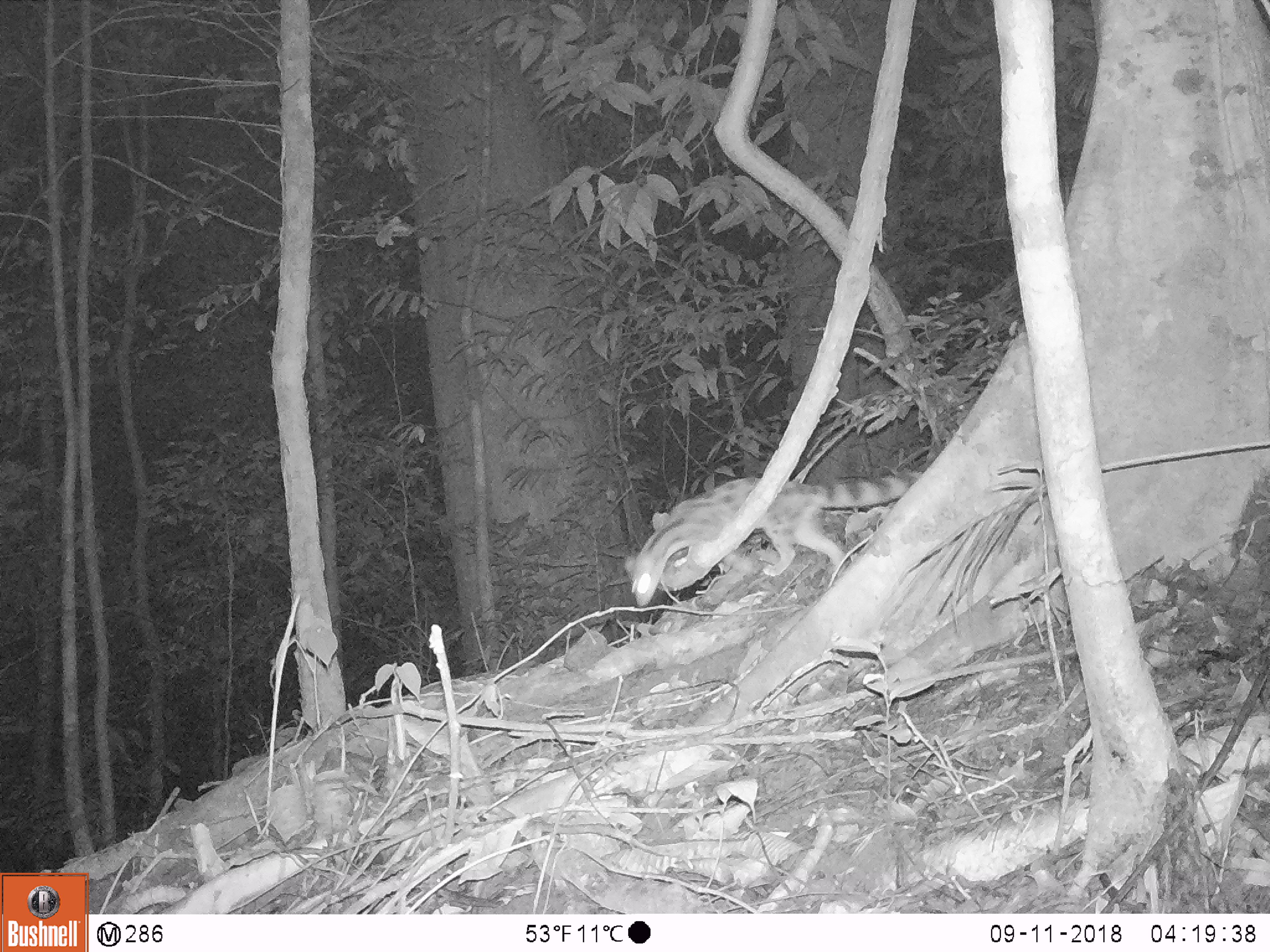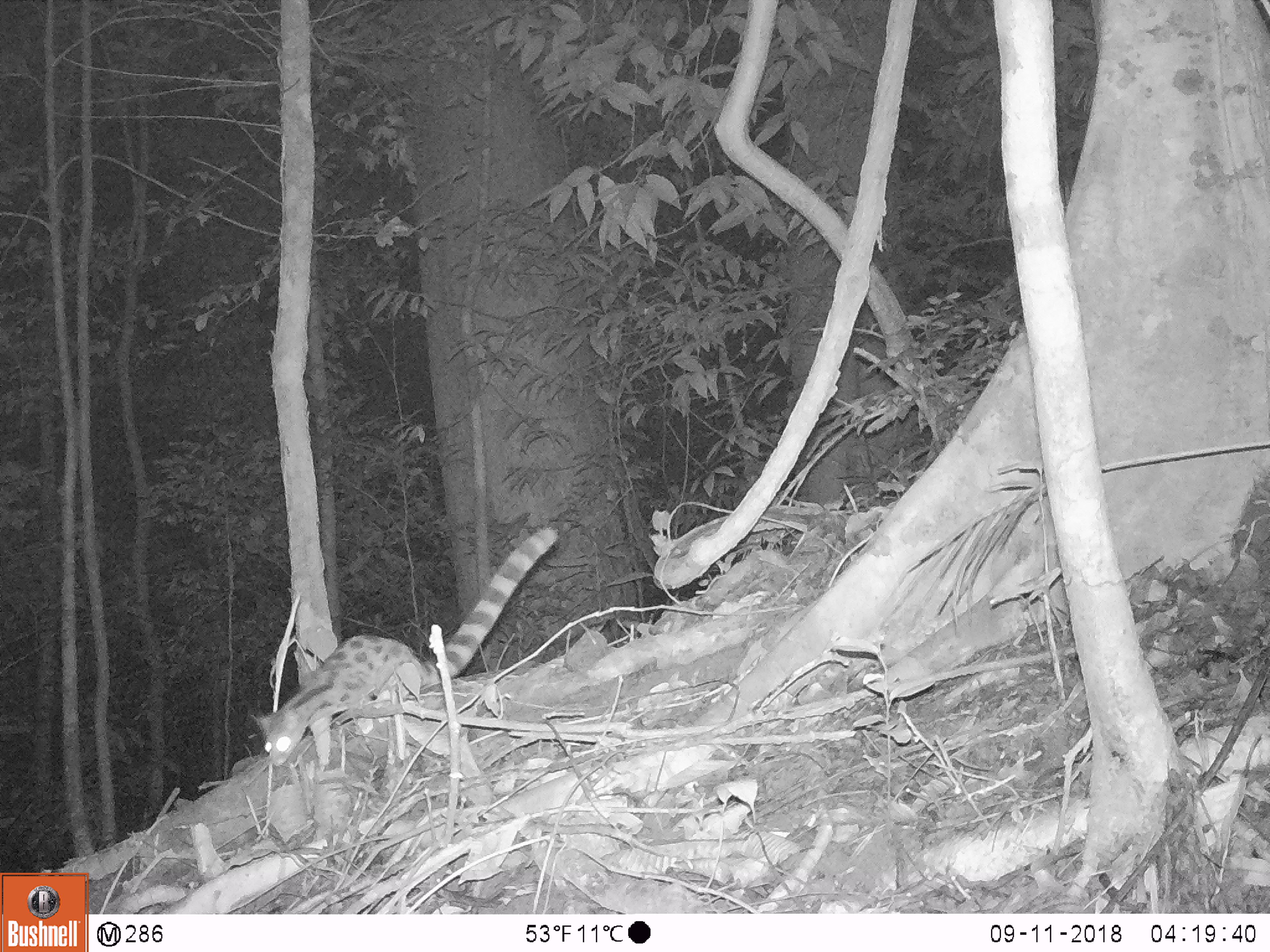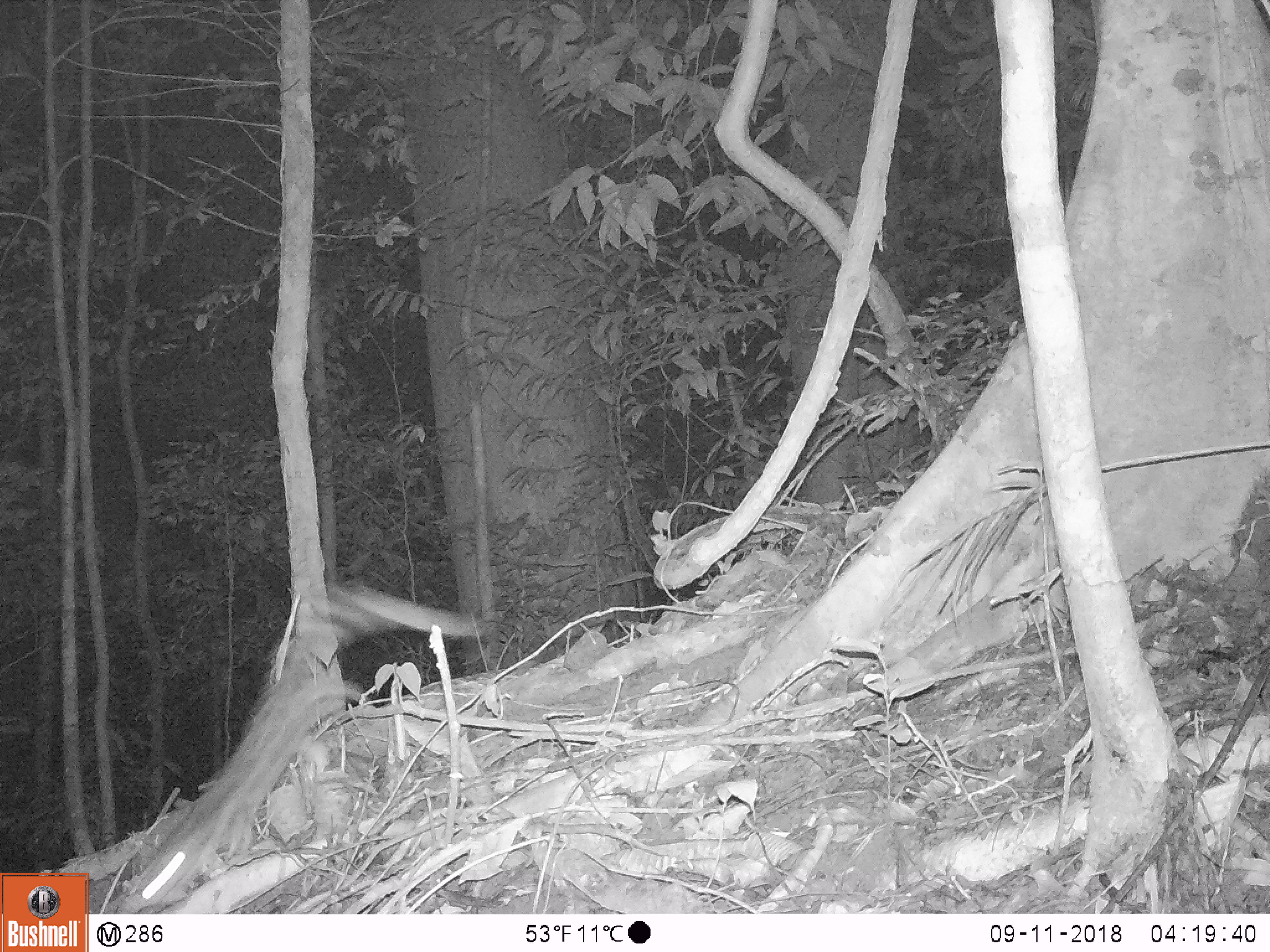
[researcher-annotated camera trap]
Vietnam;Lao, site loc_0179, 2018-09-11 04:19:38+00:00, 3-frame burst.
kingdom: Animalia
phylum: Chordata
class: Mammalia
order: Carnivora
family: Prionodontidae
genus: Prionodon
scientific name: Prionodon pardicolor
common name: spotted linsang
Spotted linsang (Prionodon pardicolor). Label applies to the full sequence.